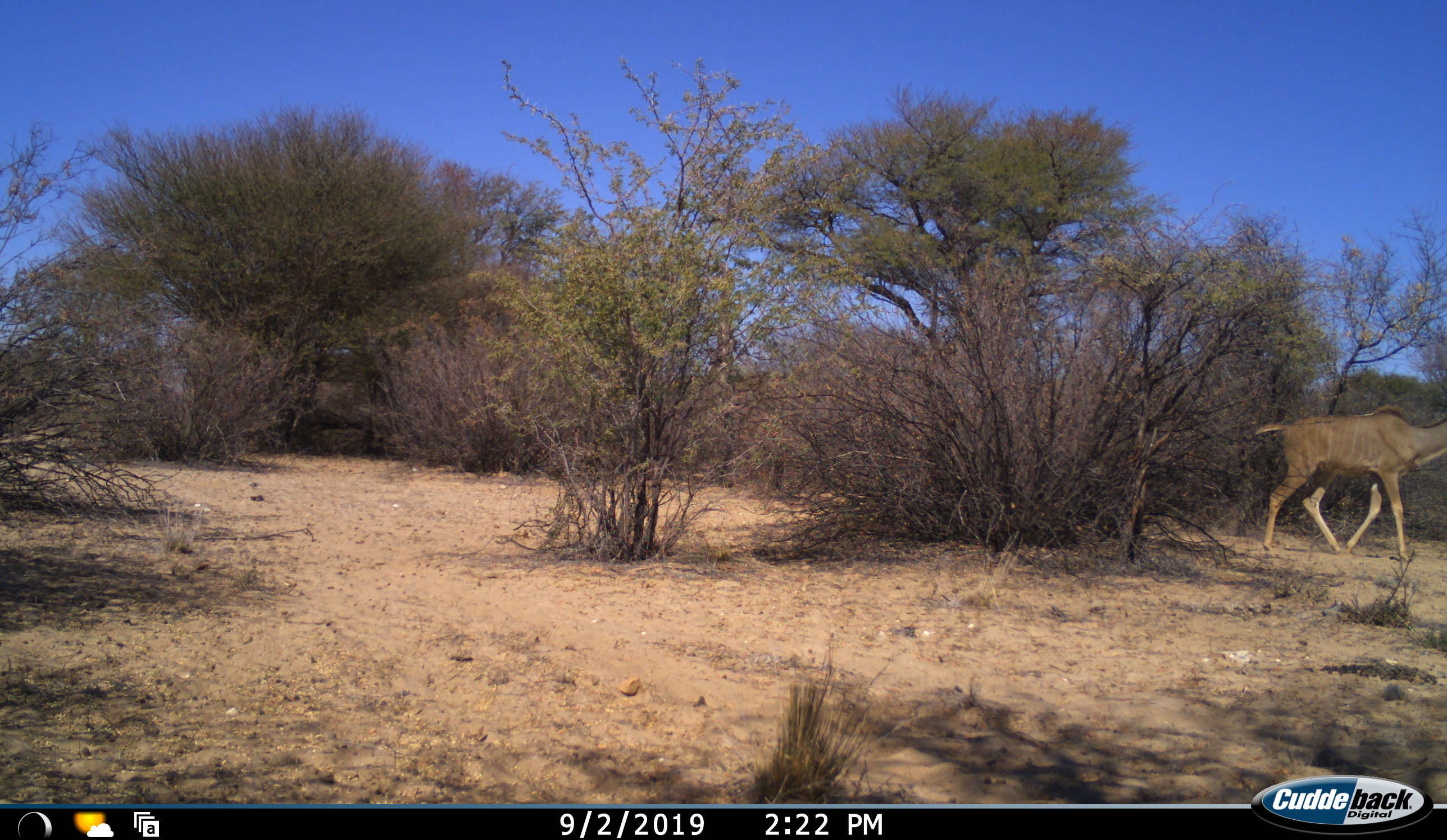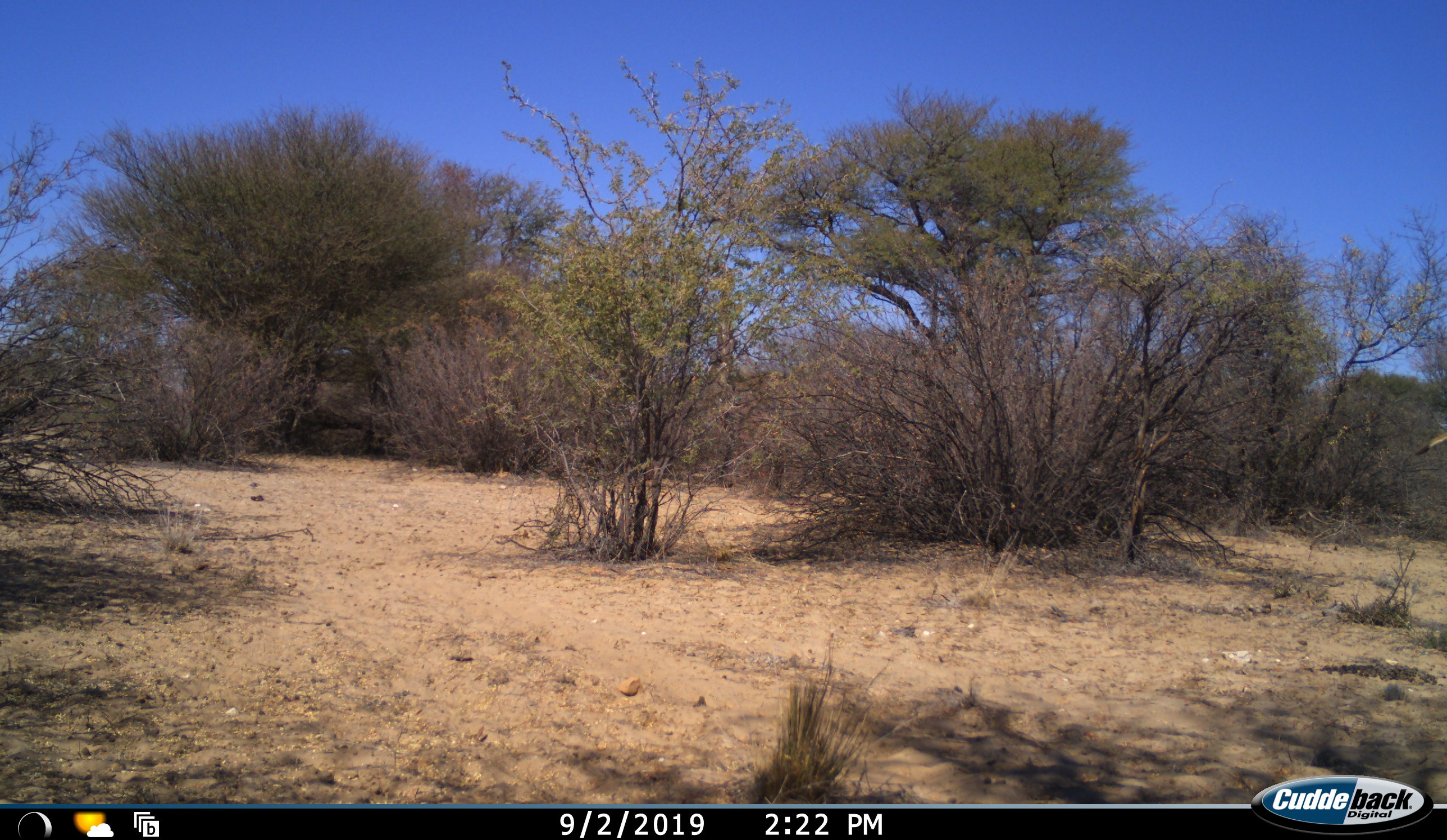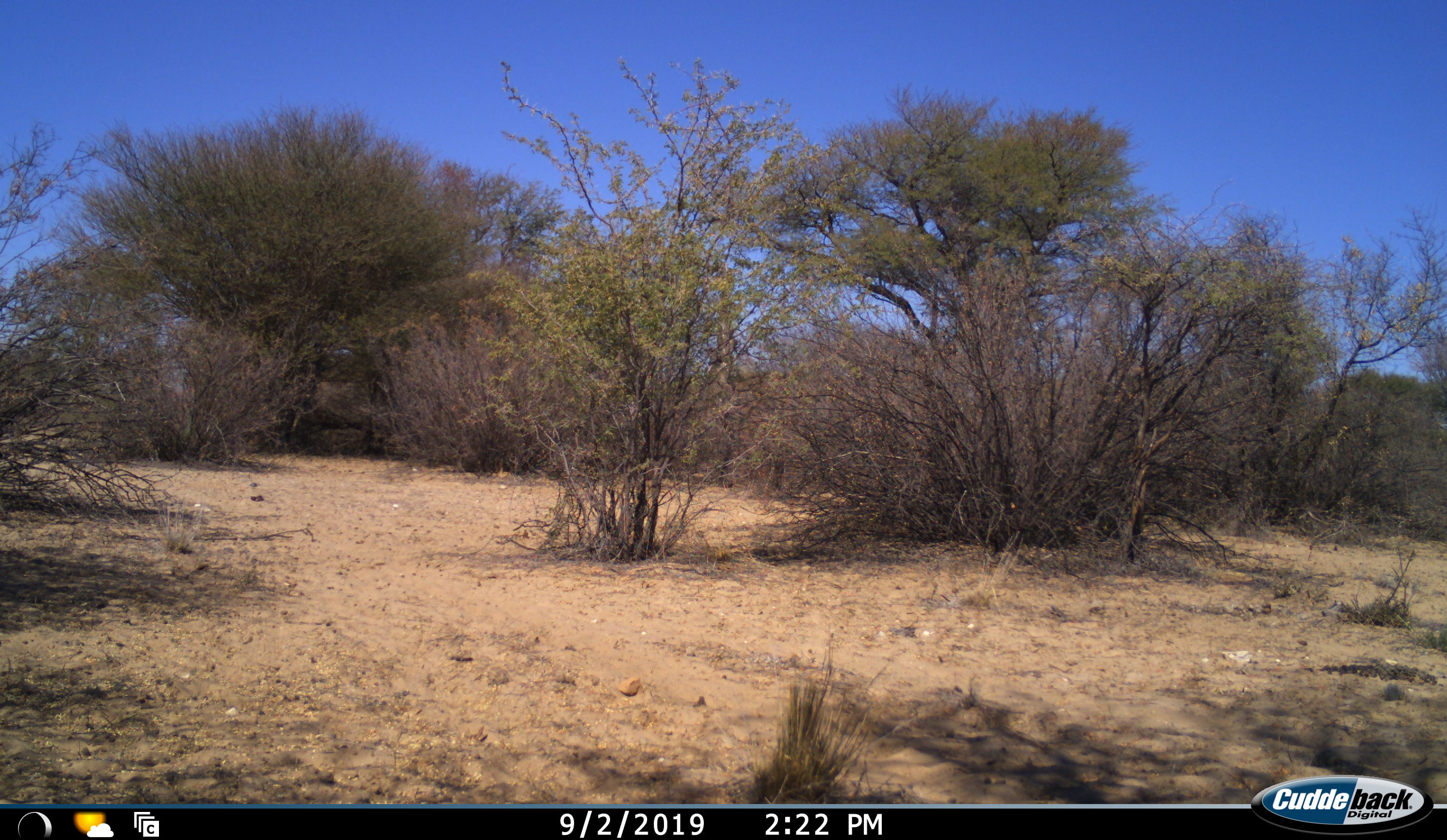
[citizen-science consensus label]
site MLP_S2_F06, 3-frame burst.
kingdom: Animalia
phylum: Chordata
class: Mammalia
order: Artiodactyla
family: Bovidae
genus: Tragelaphus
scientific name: Tragelaphus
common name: kudu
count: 1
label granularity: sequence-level